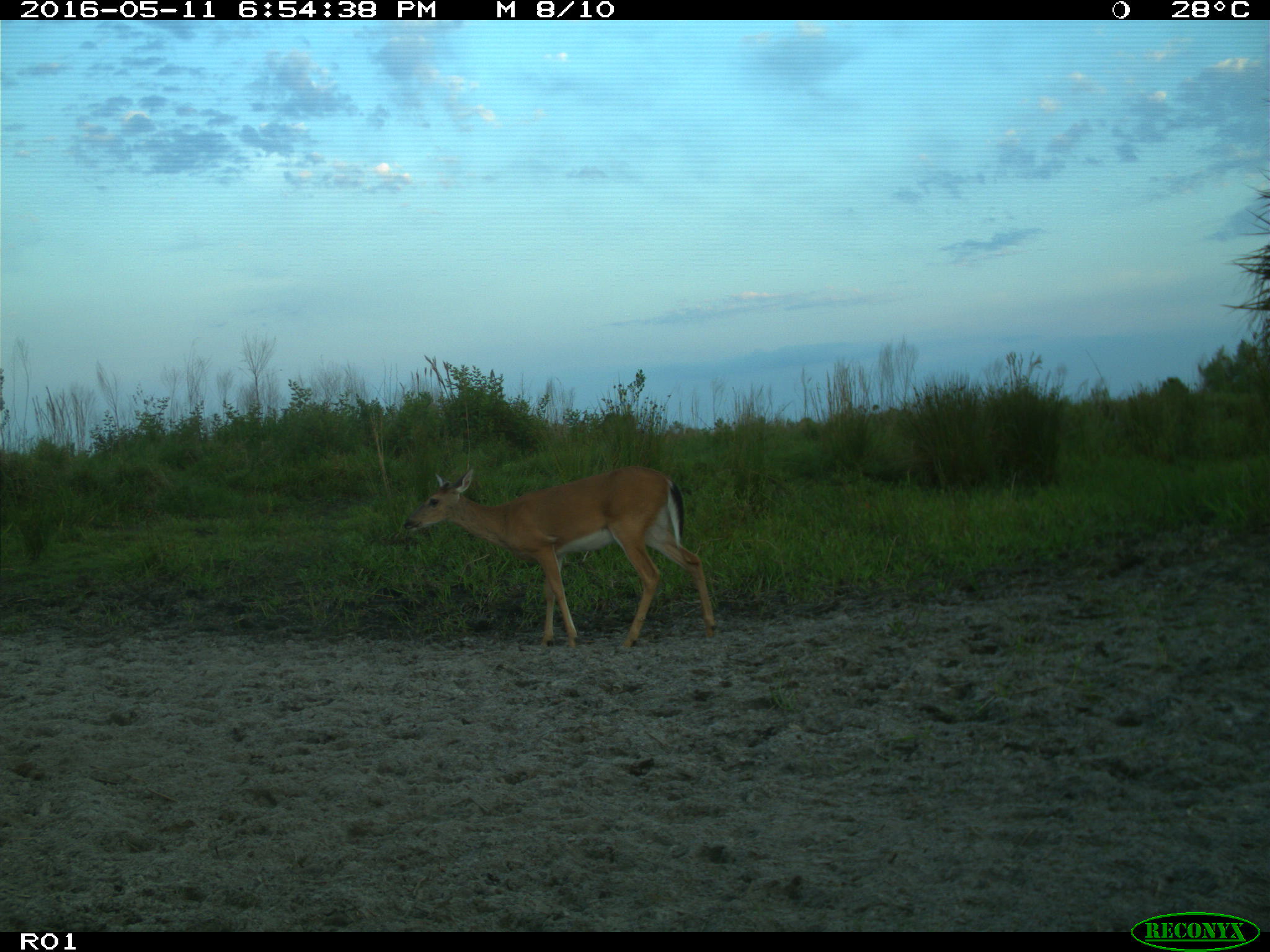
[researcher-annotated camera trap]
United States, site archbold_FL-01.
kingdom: Animalia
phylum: Chordata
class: Mammalia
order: Artiodactyla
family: Bovidae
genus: Bos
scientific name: Bos taurus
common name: domestic cow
Bos taurus (domestic cow).